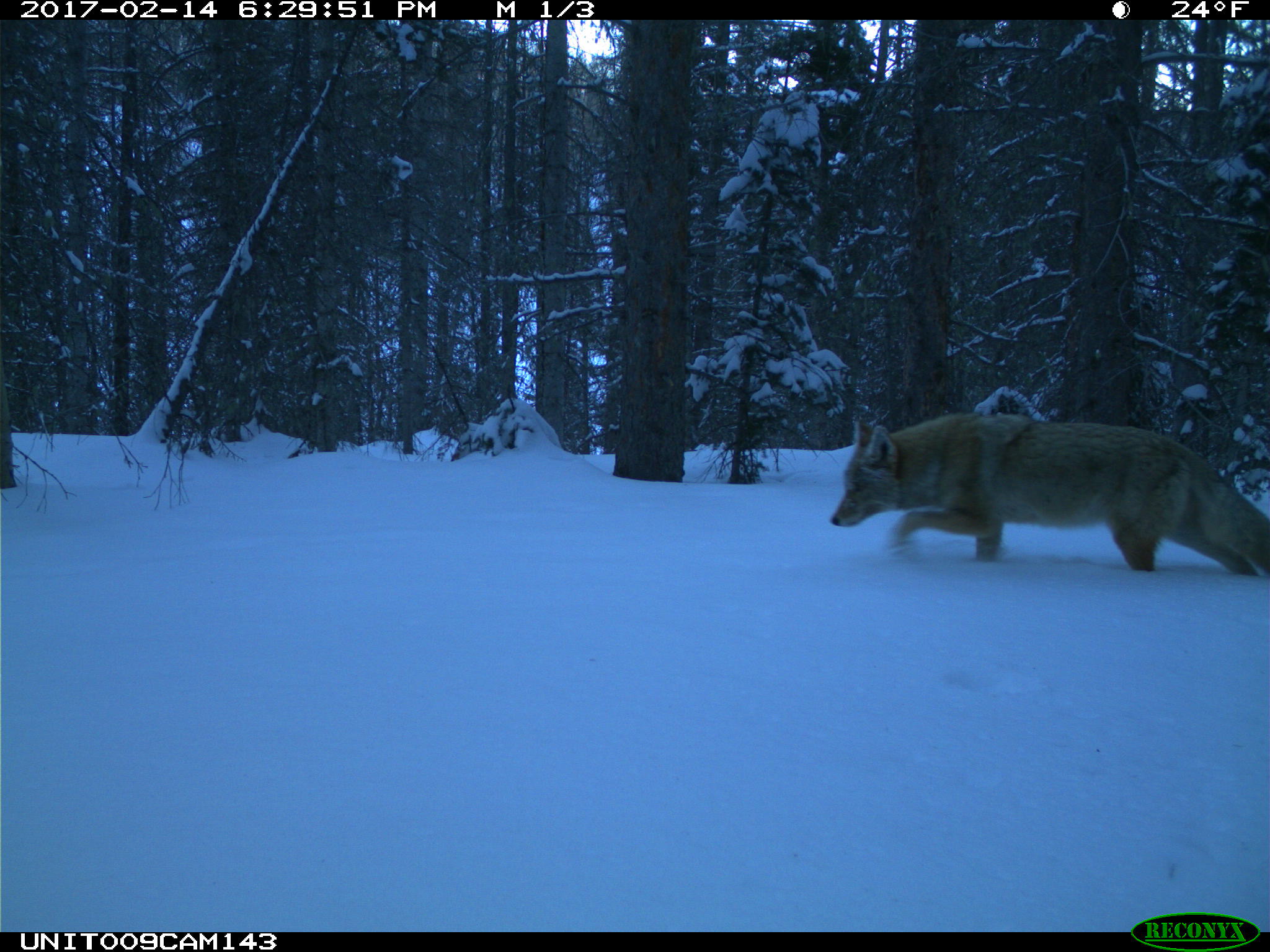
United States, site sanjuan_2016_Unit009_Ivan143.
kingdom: Animalia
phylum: Chordata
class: Mammalia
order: Carnivora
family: Canidae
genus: Canis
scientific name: Canis latrans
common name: coyote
Canis latrans (coyote).